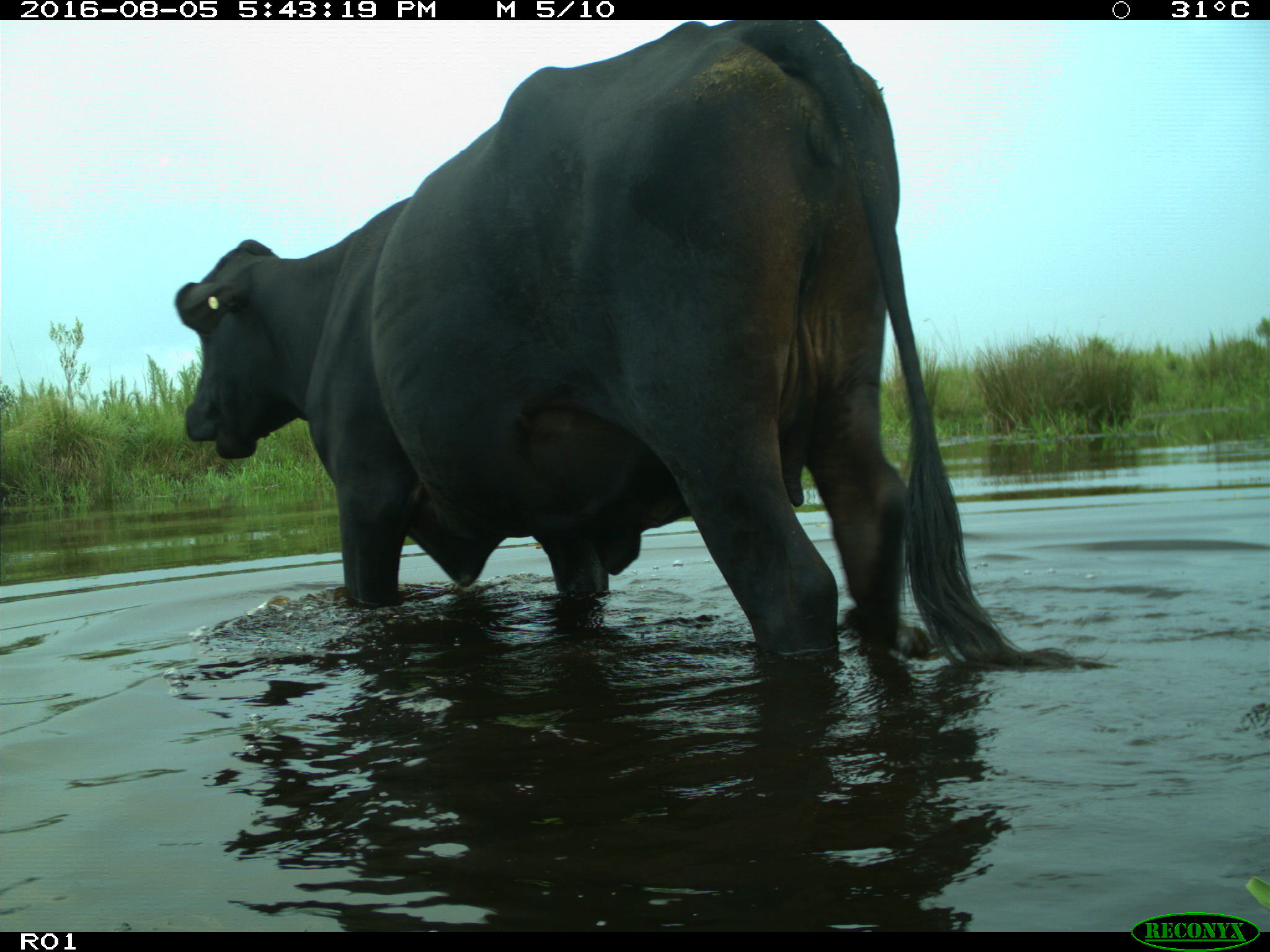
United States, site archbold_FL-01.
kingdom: Animalia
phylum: Chordata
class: Mammalia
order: Artiodactyla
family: Bovidae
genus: Bos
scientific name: Bos taurus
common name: domestic cow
Bos taurus (domestic cow).